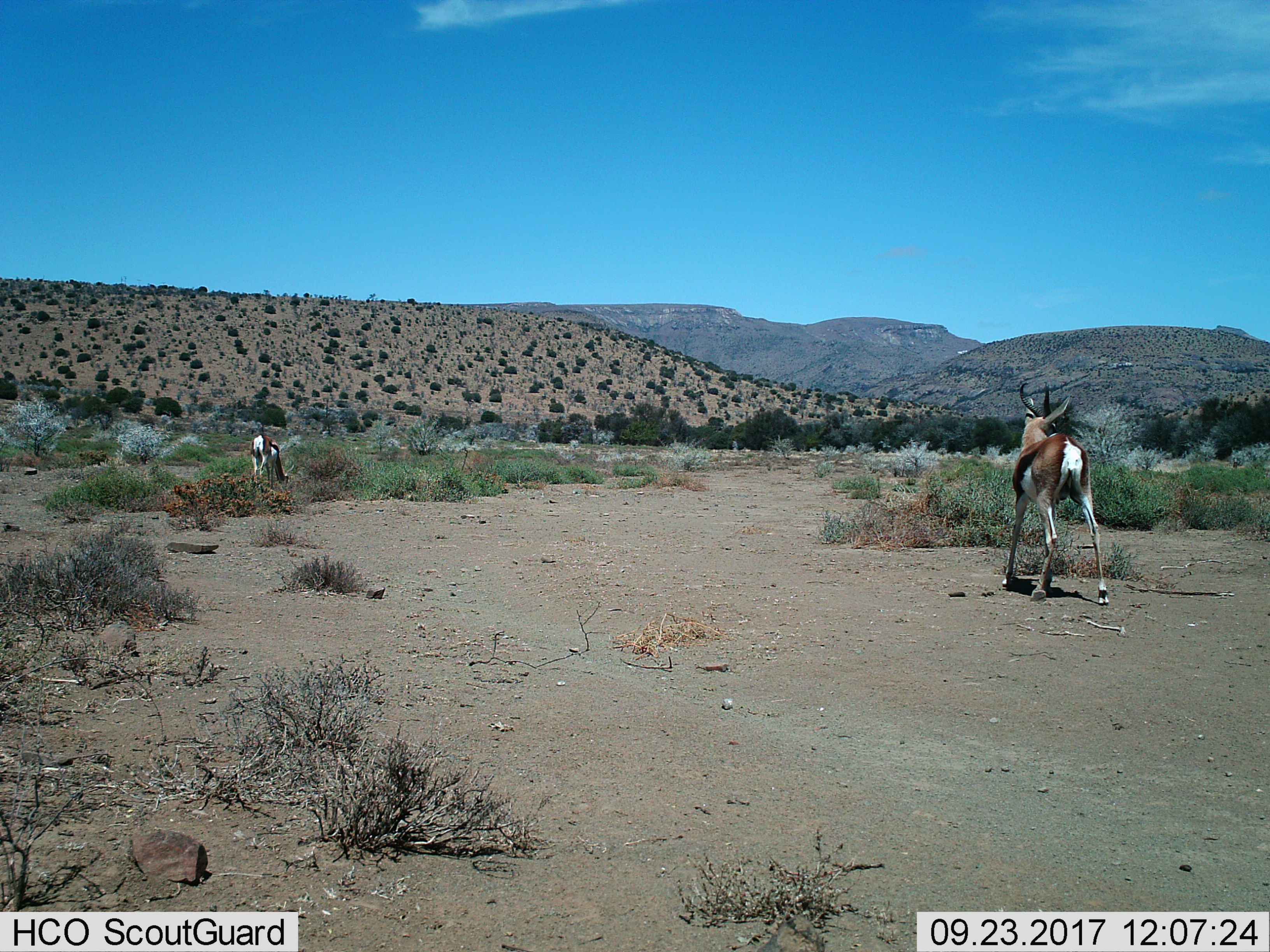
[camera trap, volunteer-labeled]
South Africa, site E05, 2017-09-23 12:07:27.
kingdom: Animalia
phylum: Chordata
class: Mammalia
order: Artiodactyla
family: Bovidae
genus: Antidorcas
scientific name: Antidorcas marsupialis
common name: springbok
Springbok (Antidorcas marsupialis), count 2. Behavior (volunteer vote fractions): standing 70%, resting 10%, moving 50%, interacting 0%. Young present (vote fraction): 0%. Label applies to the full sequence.